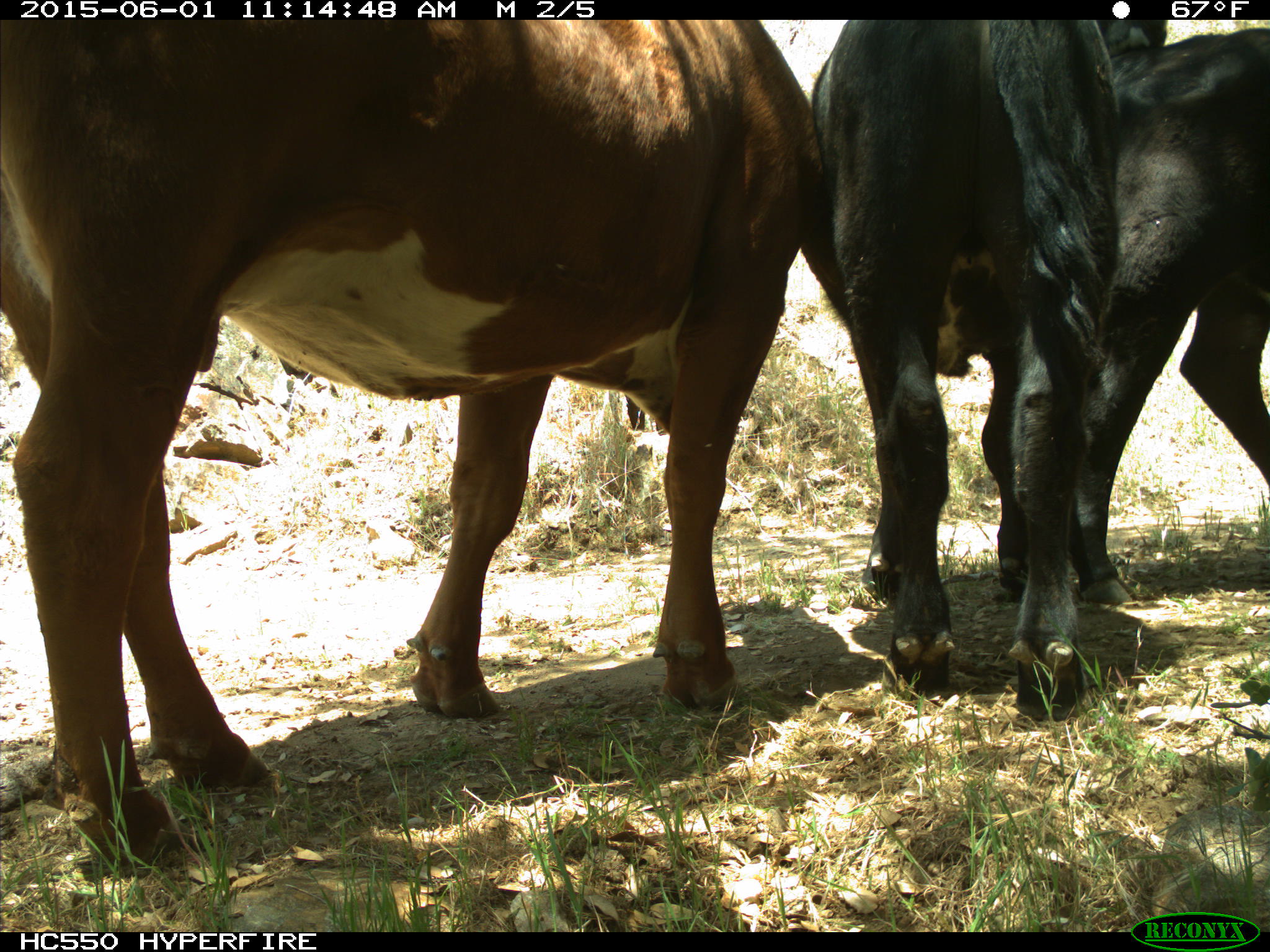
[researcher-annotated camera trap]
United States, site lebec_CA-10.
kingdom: Animalia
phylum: Chordata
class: Mammalia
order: Artiodactyla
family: Bovidae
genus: Bos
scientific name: Bos taurus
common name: domestic cow